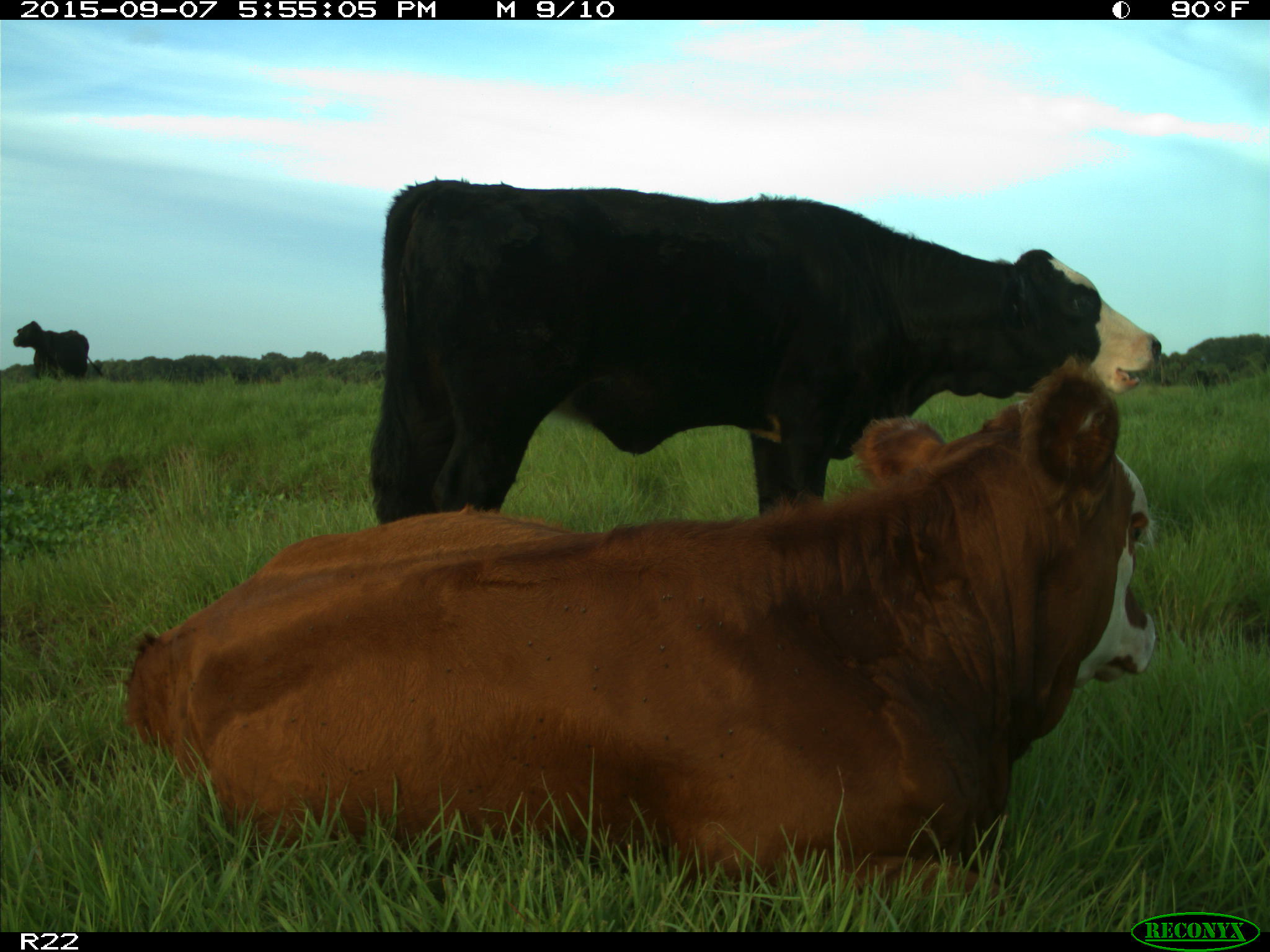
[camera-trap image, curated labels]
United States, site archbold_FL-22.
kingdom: Animalia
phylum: Chordata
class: Mammalia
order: Artiodactyla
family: Bovidae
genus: Bos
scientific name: Bos taurus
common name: domestic cow